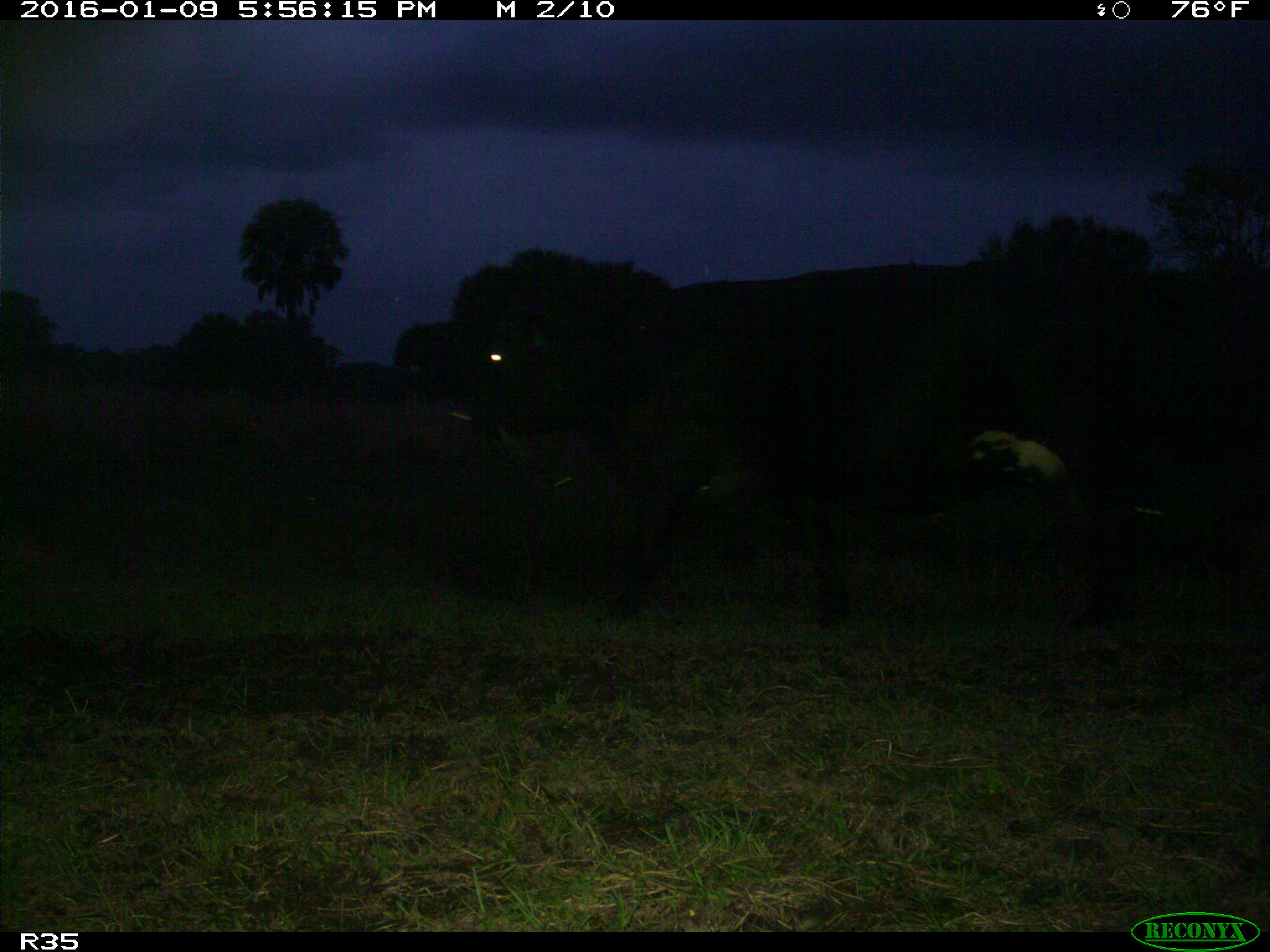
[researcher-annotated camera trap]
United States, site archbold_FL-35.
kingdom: Animalia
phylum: Chordata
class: Mammalia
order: Artiodactyla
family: Bovidae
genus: Bos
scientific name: Bos taurus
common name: domestic cow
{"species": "Bos taurus (domestic cow)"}